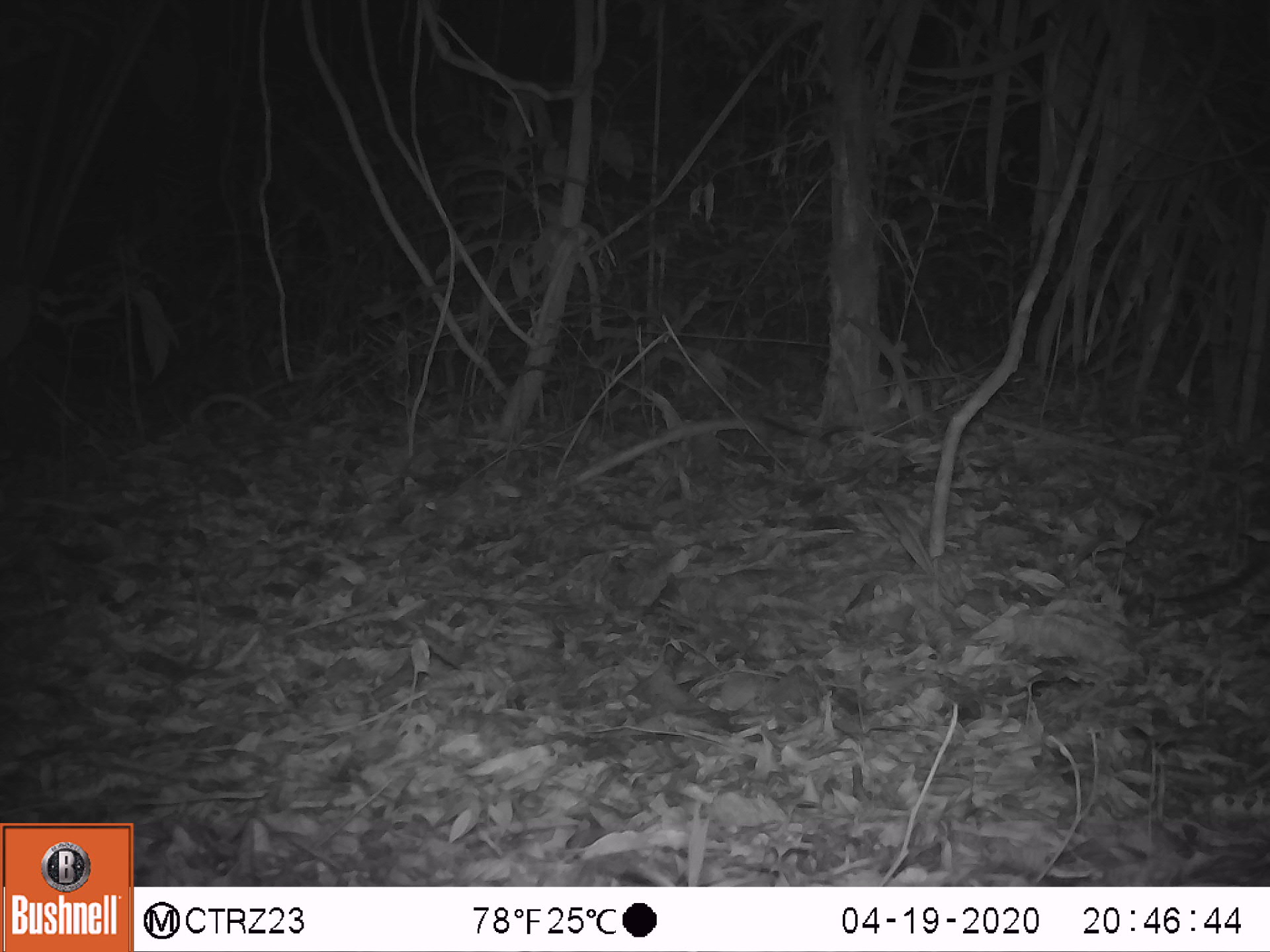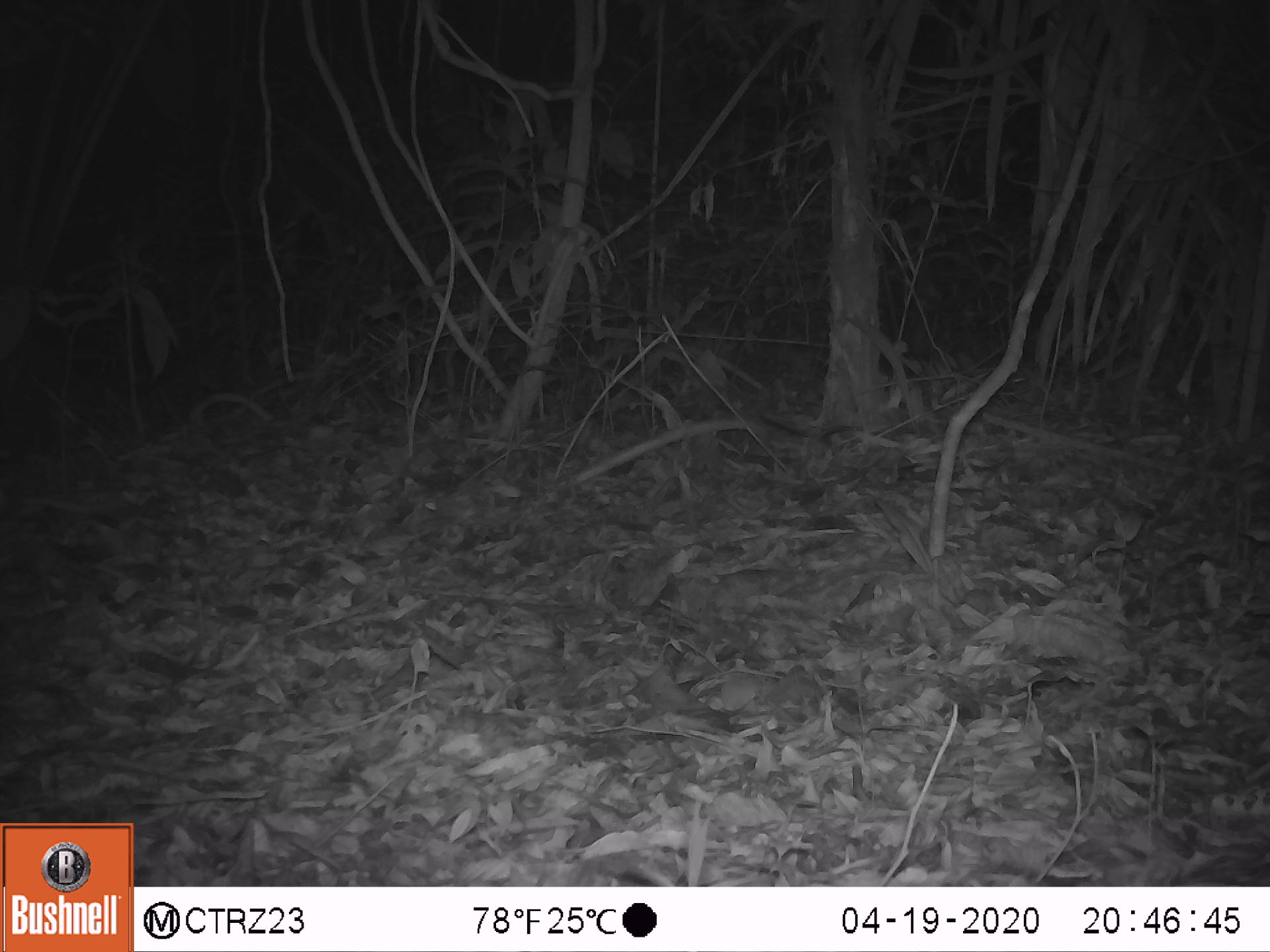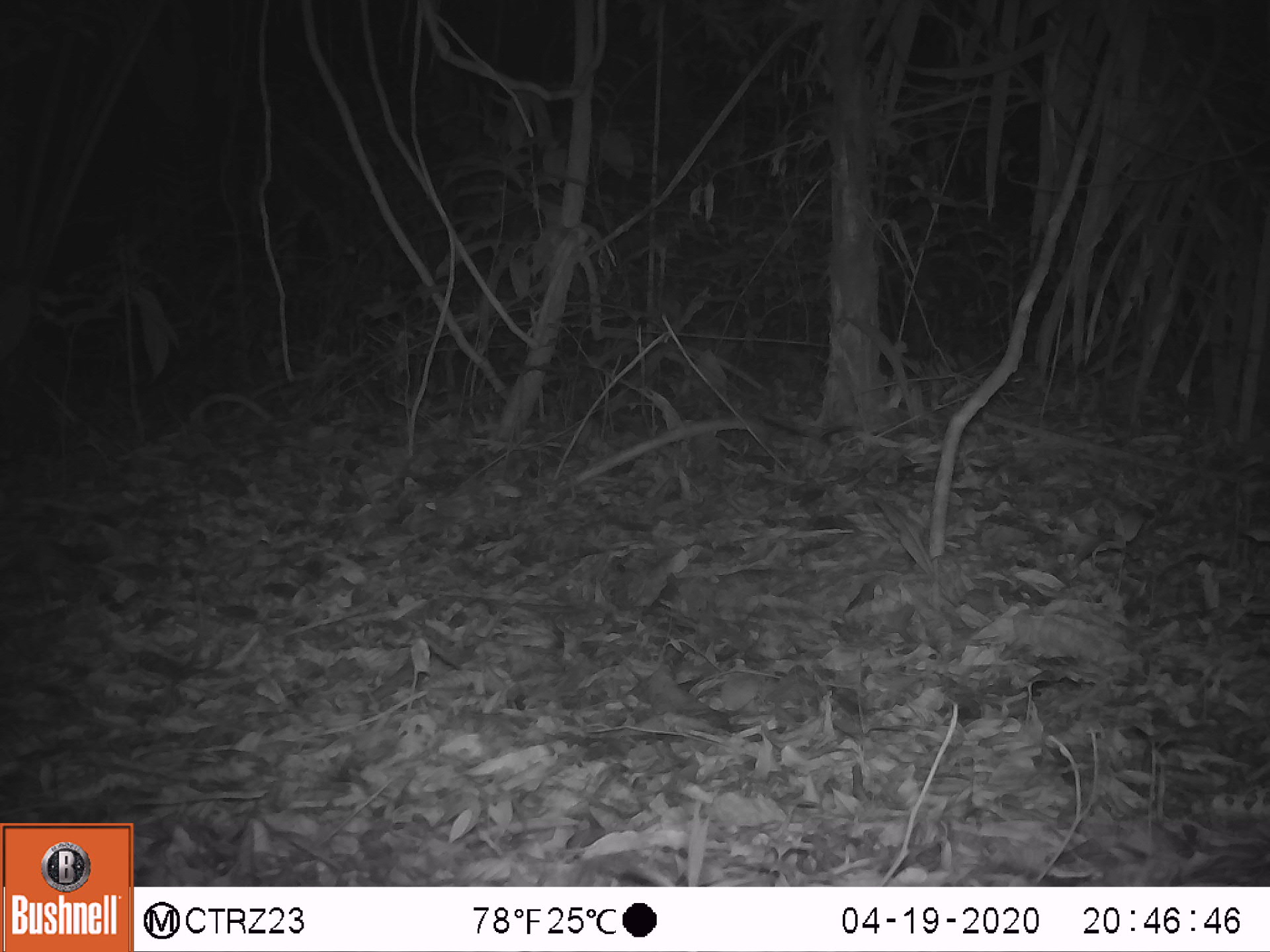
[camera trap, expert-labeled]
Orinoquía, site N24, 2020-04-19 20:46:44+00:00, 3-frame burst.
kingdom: Animalia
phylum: Chordata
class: Mammalia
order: Cingulata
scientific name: Cingulata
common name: armadillo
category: unknown armadillo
Unknown armadillo (armadillo) (Cingulata).